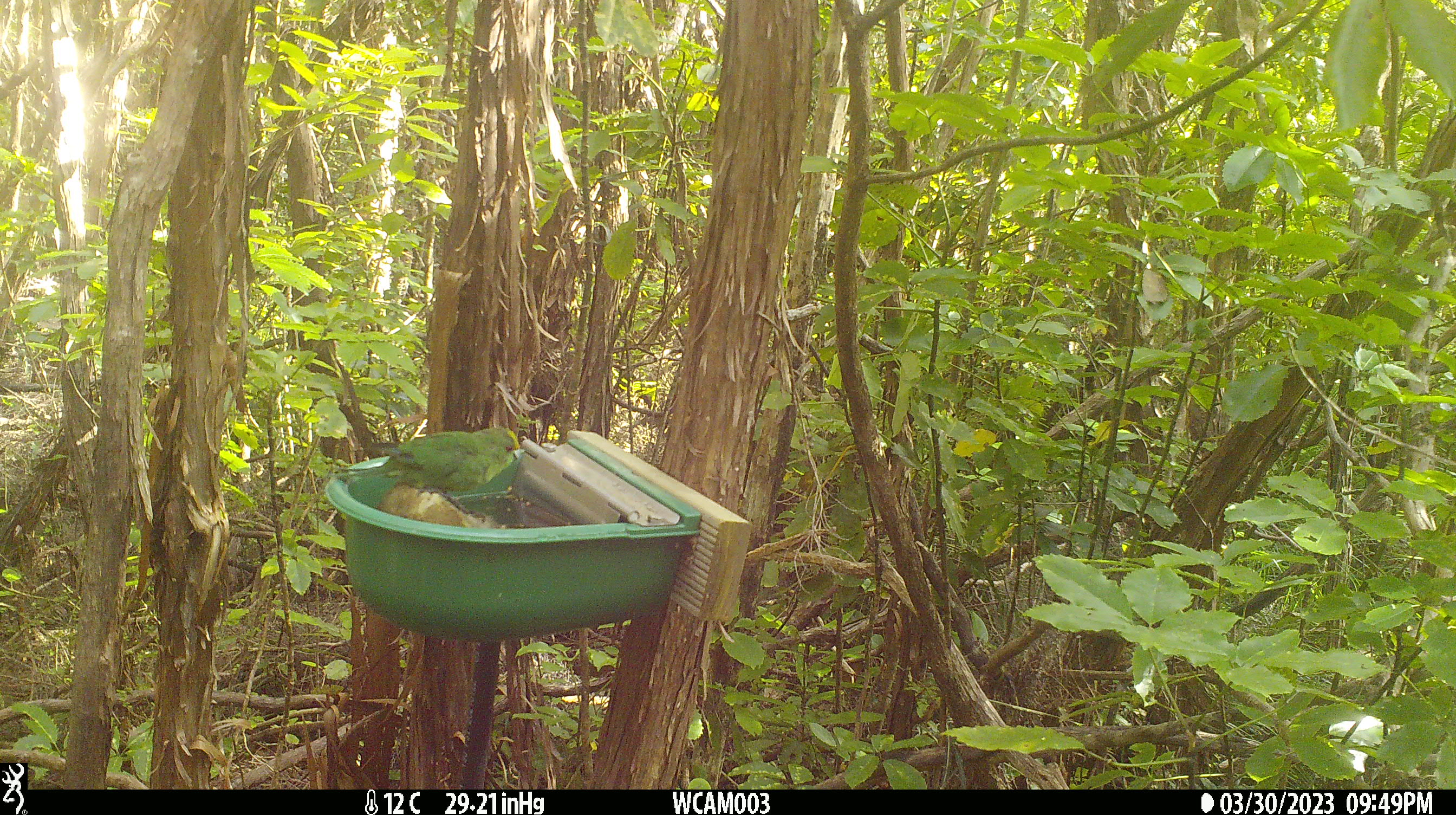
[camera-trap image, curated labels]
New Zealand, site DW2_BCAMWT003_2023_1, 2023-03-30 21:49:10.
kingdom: Animalia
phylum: Chordata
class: Aves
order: Psittaciformes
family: Psittaculidae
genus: Cyanoramphus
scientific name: Cyanoramphus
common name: parakeet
Parakeet (Cyanoramphus).